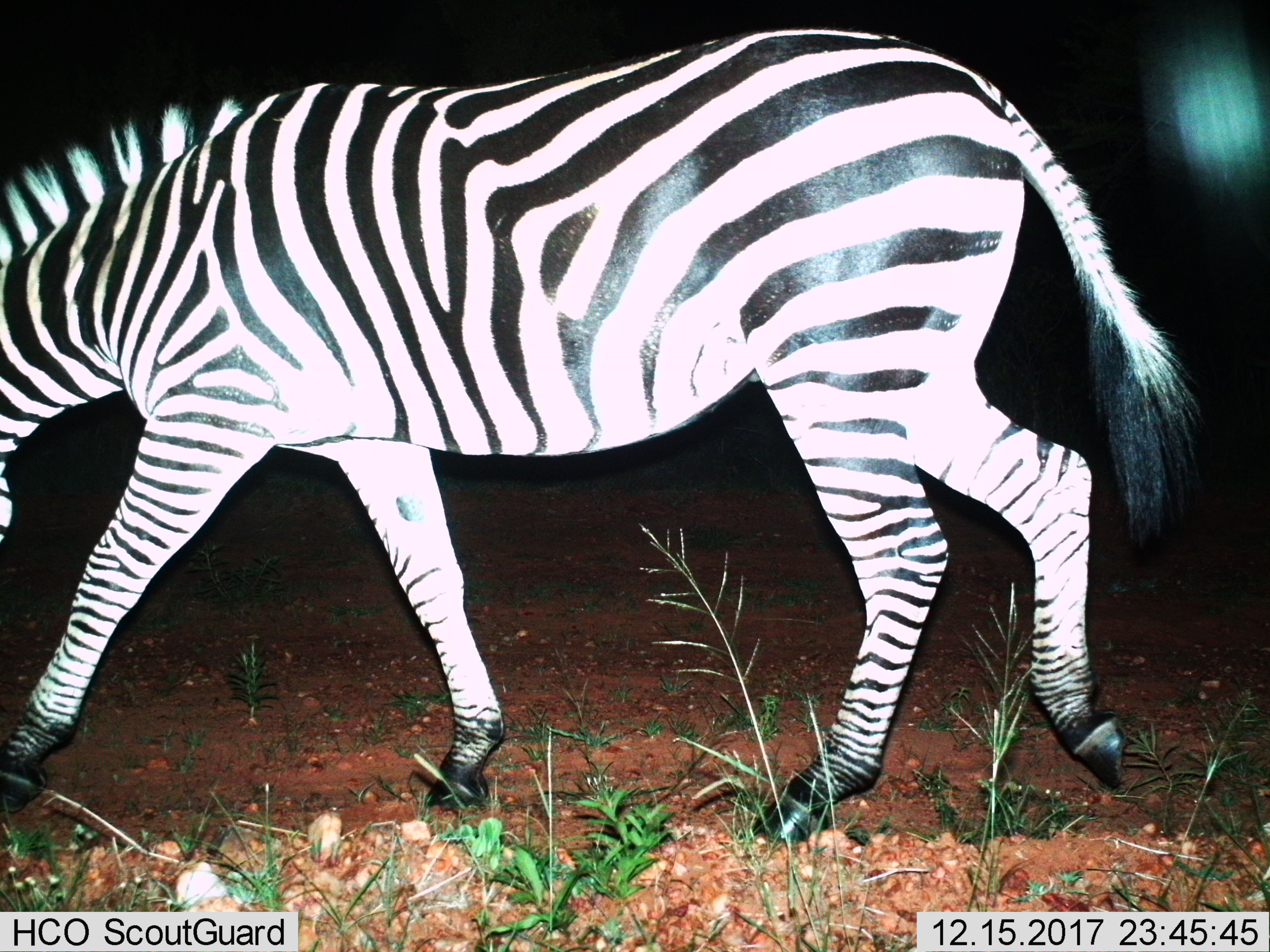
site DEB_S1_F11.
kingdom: Animalia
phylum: Chordata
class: Mammalia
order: Perissodactyla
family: Equidae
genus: Equus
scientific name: Equus quagga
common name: plains zebra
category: zebraplains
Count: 1.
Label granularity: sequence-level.